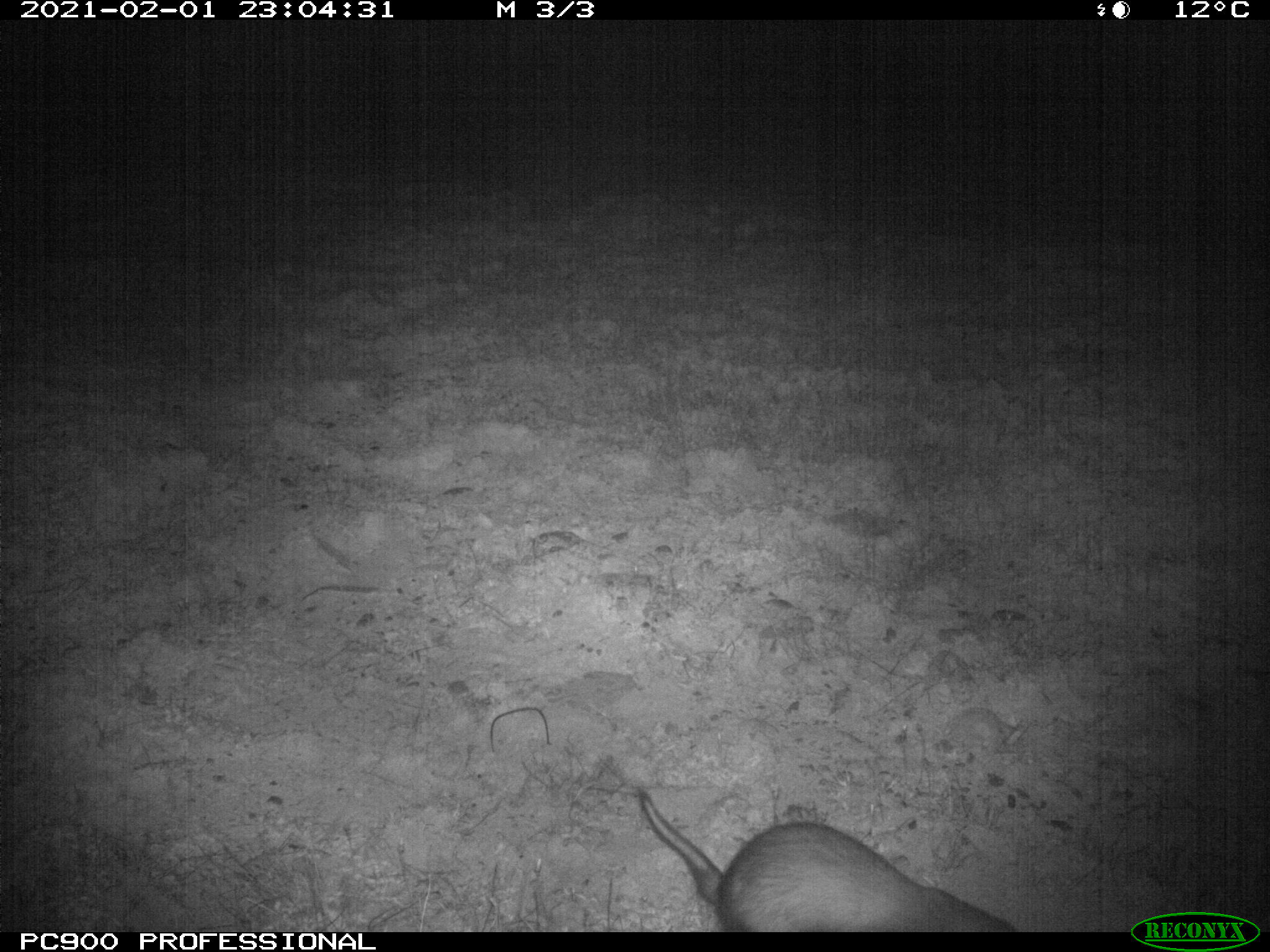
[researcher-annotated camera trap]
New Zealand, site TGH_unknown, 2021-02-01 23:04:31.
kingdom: Animalia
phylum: Chordata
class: Mammalia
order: Carnivora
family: Mustelidae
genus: Mustela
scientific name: Mustela furo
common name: ferret